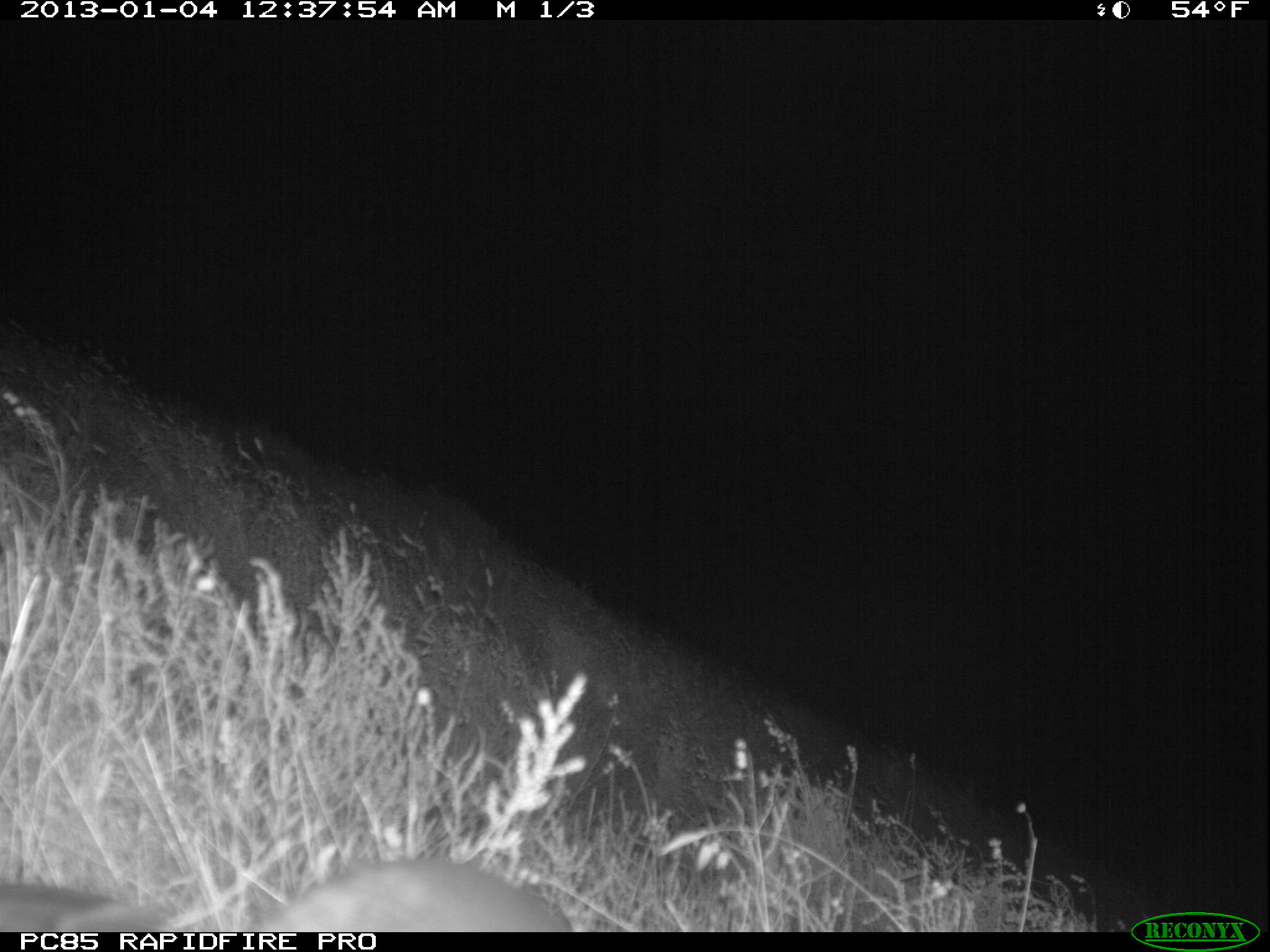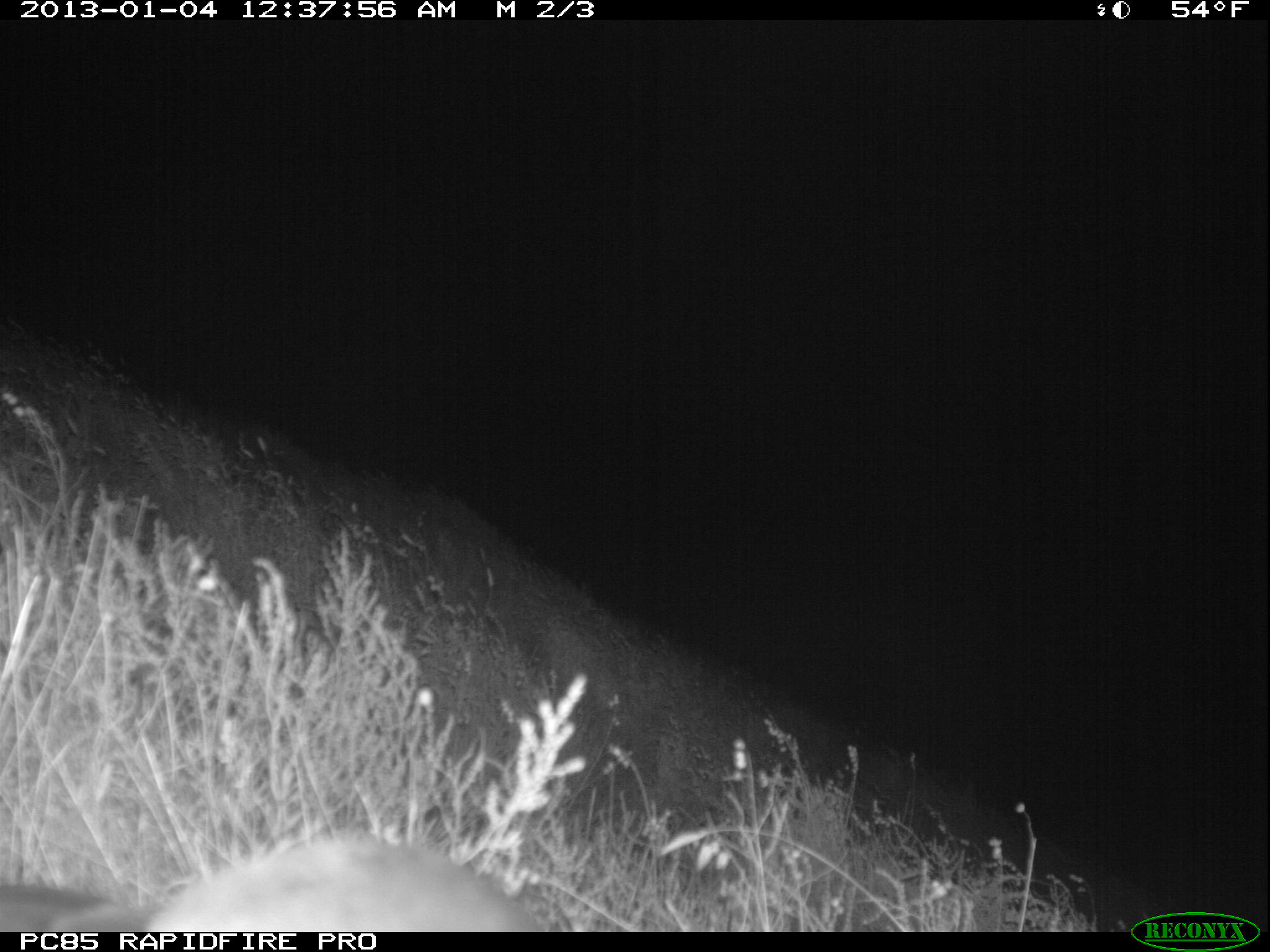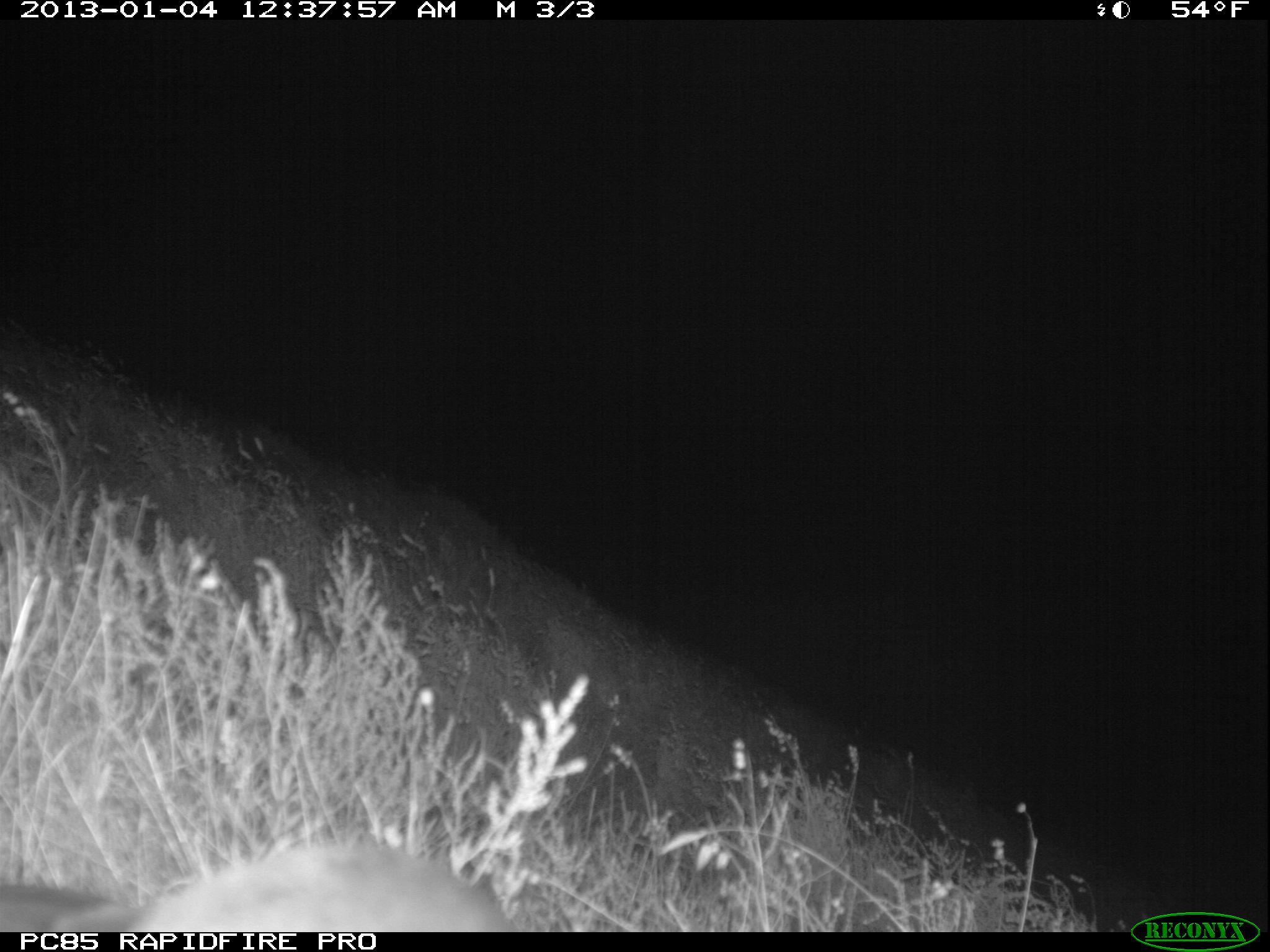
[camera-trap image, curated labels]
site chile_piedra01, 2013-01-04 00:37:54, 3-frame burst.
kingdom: Animalia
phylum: Chordata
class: Aves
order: Procellariiformes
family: Procellariidae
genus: Calonectris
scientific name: Calonectris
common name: shearwater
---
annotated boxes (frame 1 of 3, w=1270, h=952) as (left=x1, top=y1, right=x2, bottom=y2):
shearwater: (left=0, top=857, right=577, bottom=933)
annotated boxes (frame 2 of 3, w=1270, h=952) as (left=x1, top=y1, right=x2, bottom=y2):
shearwater: (left=0, top=829, right=533, bottom=932)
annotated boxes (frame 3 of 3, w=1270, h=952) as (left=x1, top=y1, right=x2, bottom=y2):
shearwater: (left=0, top=842, right=515, bottom=933)